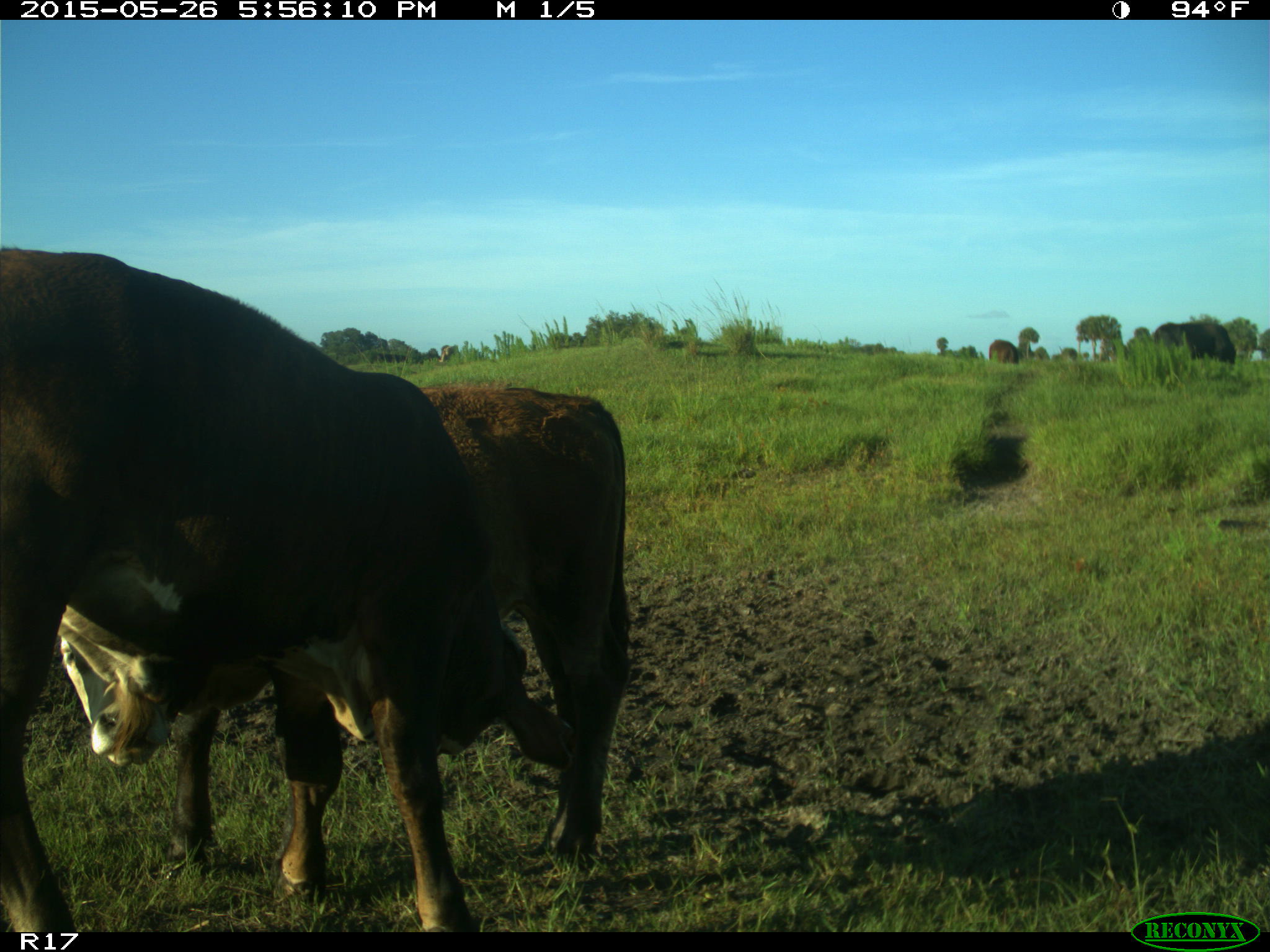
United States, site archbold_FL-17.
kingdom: Animalia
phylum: Chordata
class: Mammalia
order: Artiodactyla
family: Bovidae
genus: Bos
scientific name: Bos taurus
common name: domestic cow